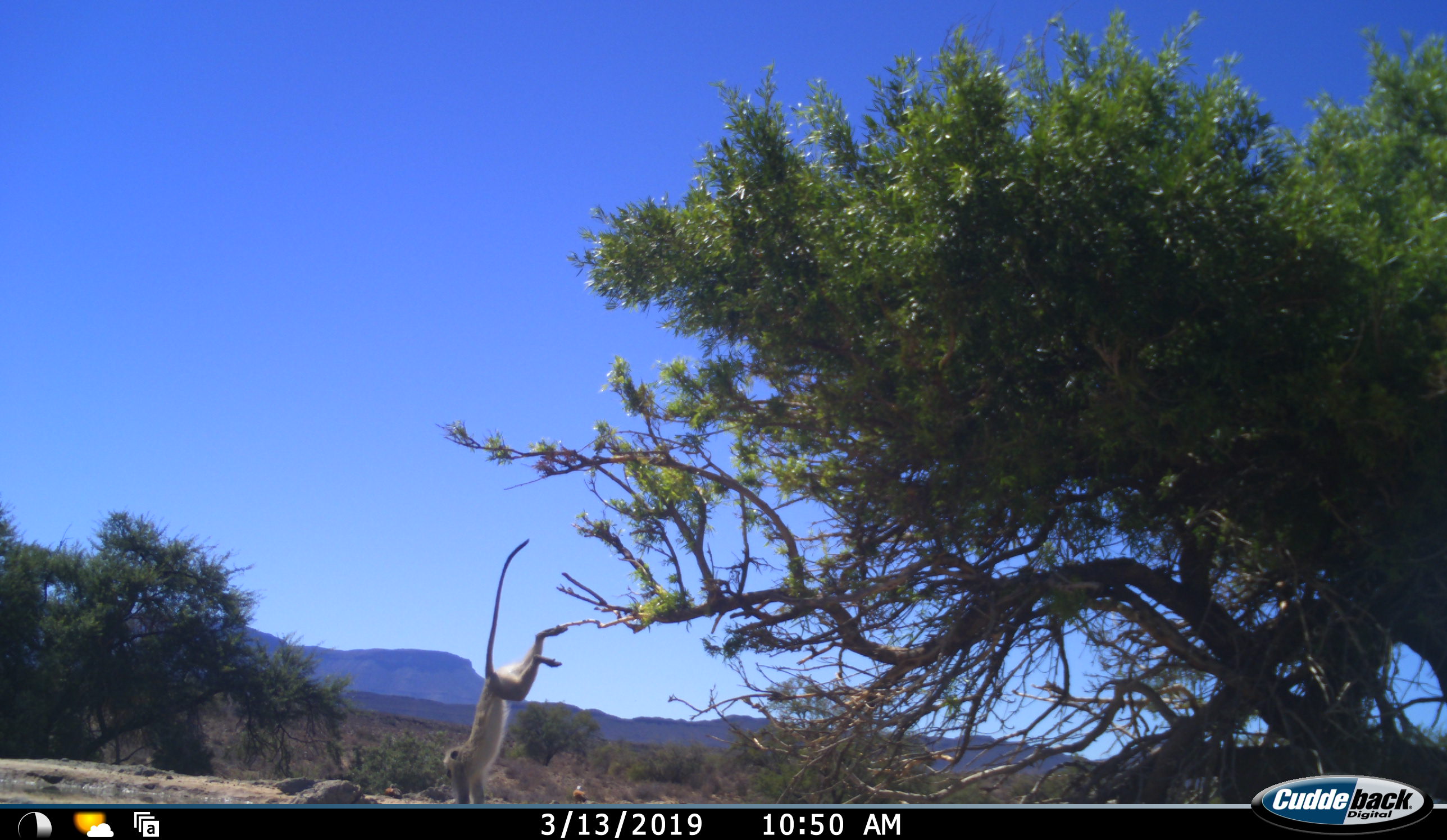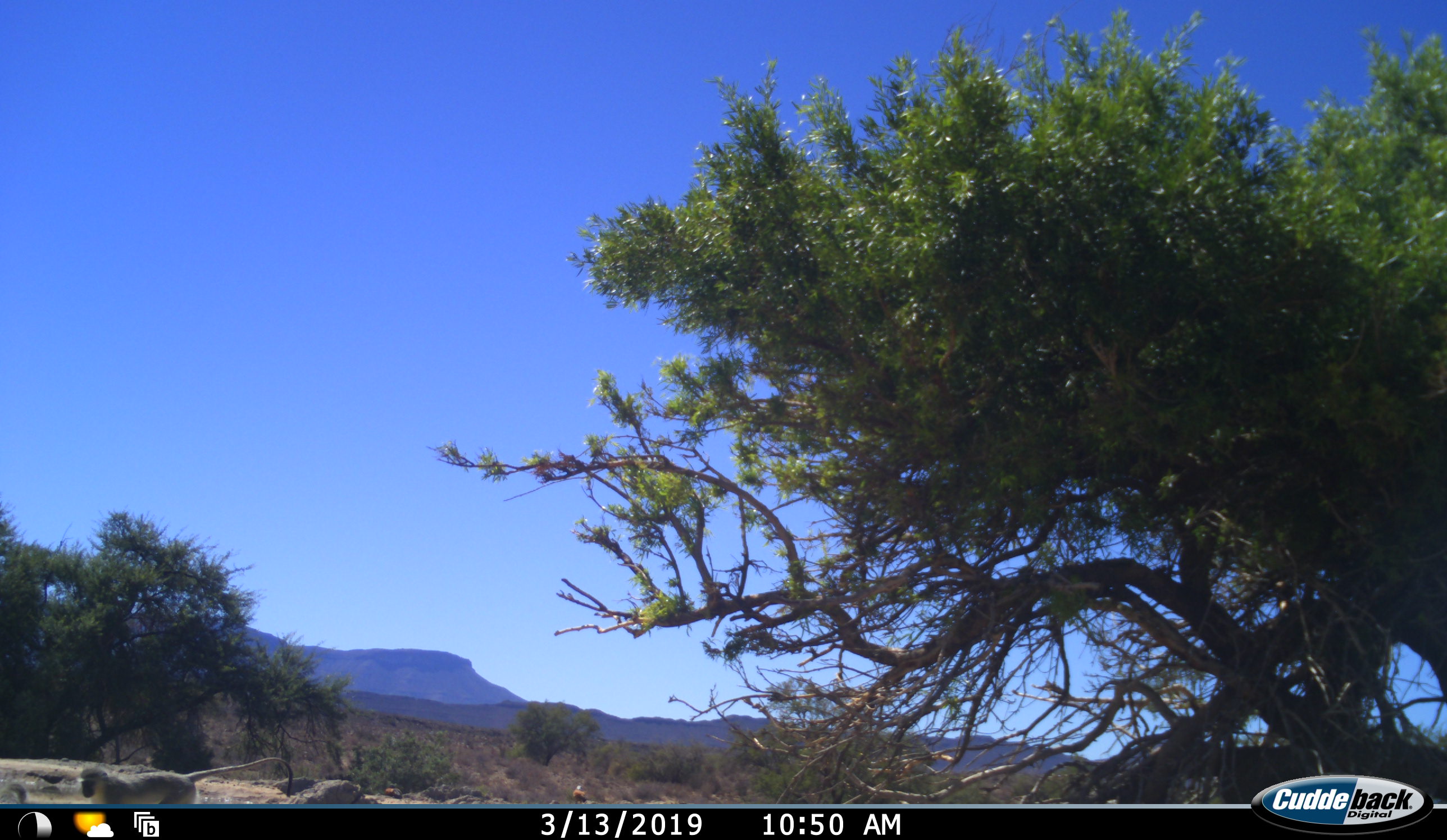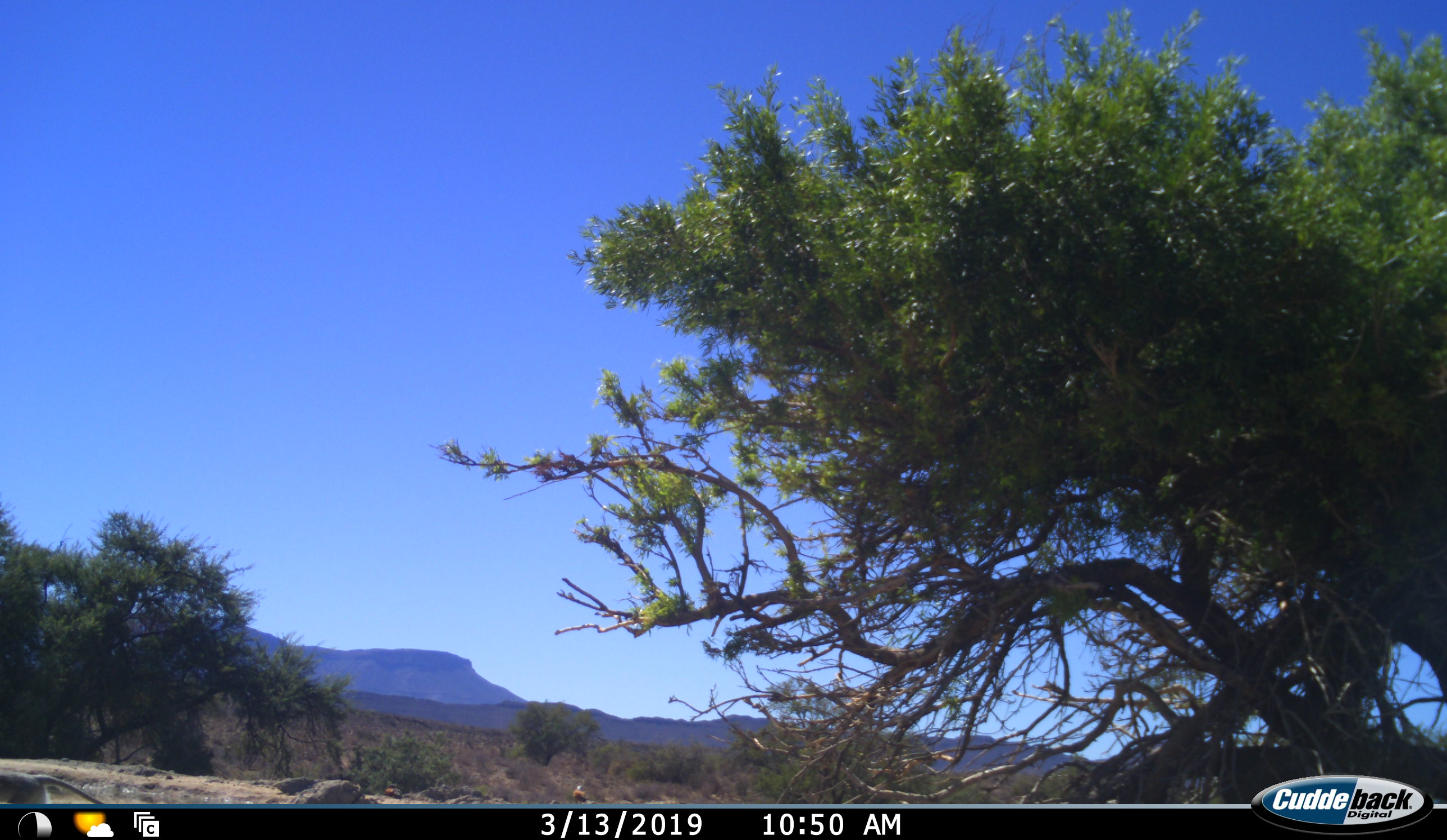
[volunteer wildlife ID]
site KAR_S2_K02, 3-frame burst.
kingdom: Animalia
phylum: Chordata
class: Mammalia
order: Primates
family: Cercopithecidae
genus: Chlorocebus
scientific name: Chlorocebus pygerythrus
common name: vervet monkey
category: monkeyvervet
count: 1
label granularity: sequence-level